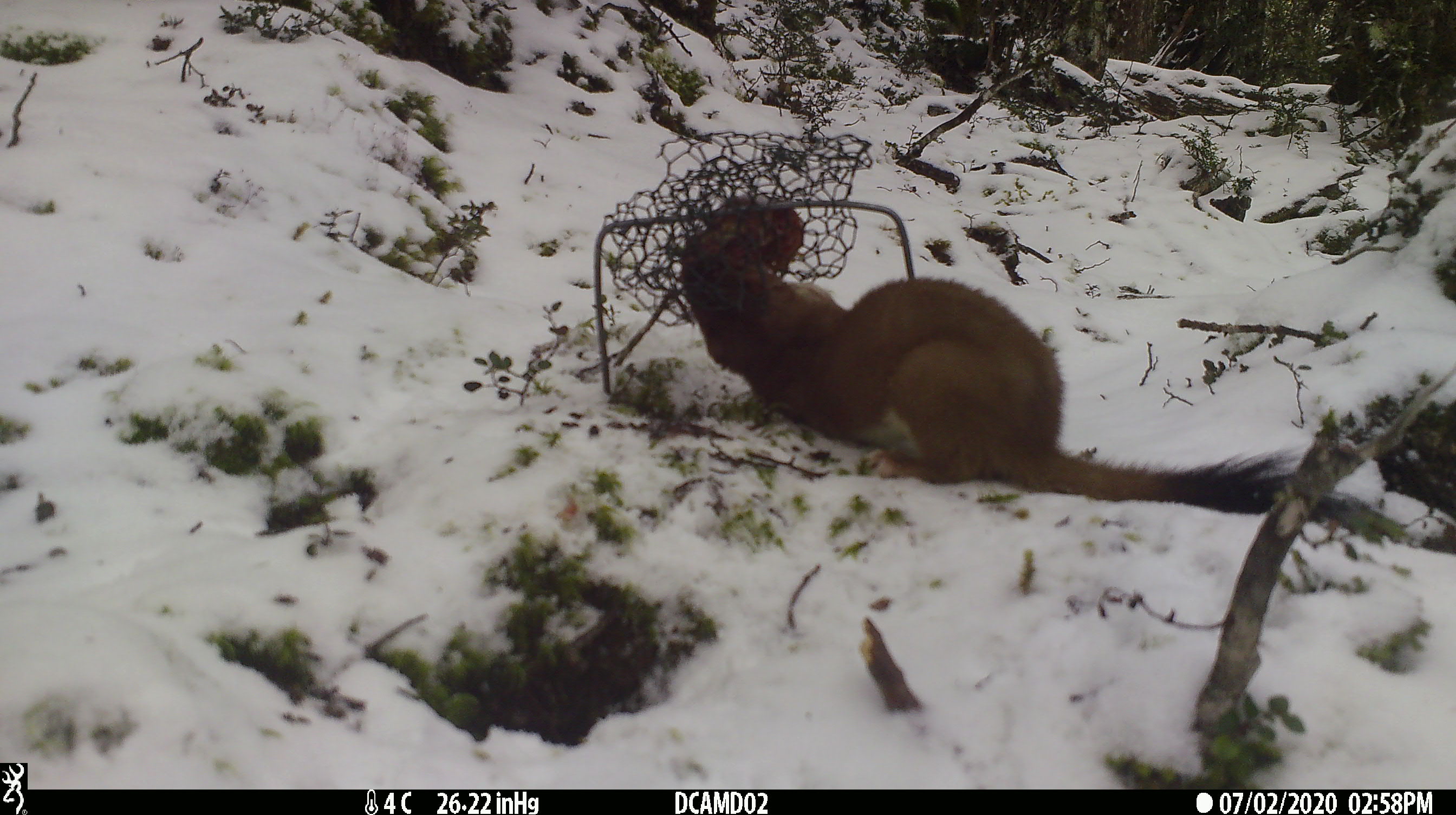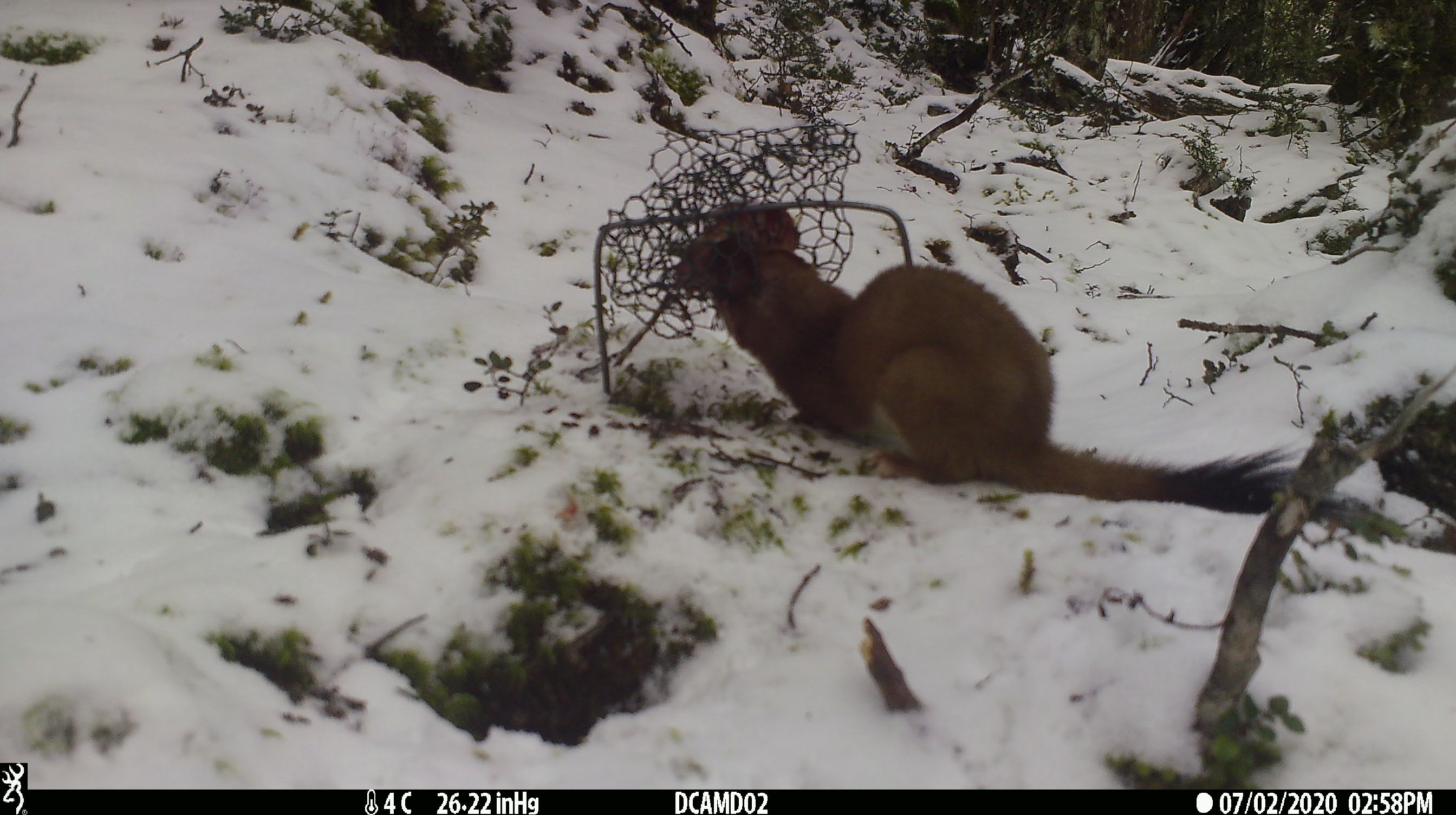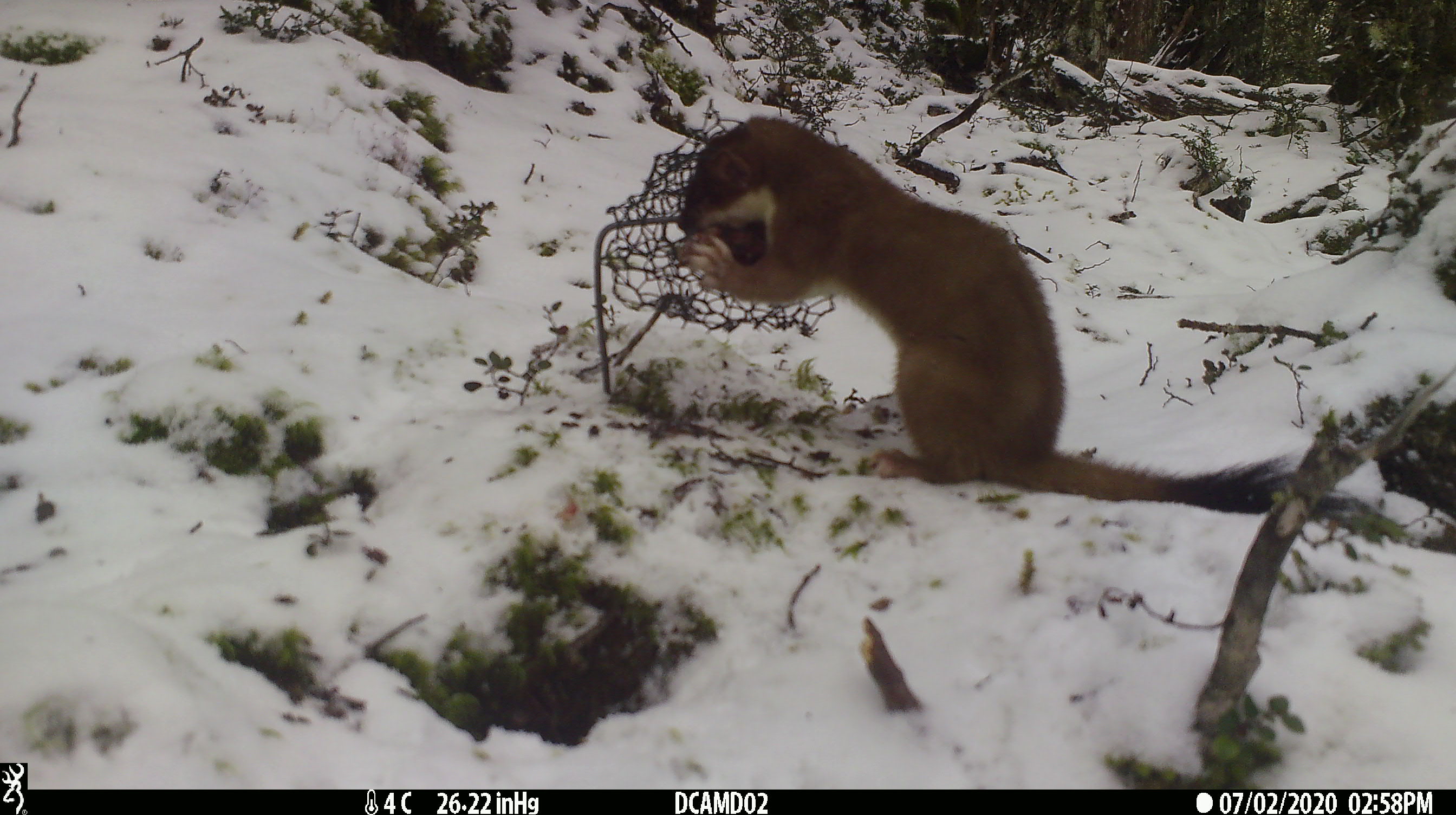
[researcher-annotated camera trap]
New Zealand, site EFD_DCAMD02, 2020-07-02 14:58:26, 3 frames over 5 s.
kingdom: Animalia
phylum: Chordata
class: Mammalia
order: Carnivora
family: Mustelidae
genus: Mustela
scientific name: Mustela erminea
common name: stoat